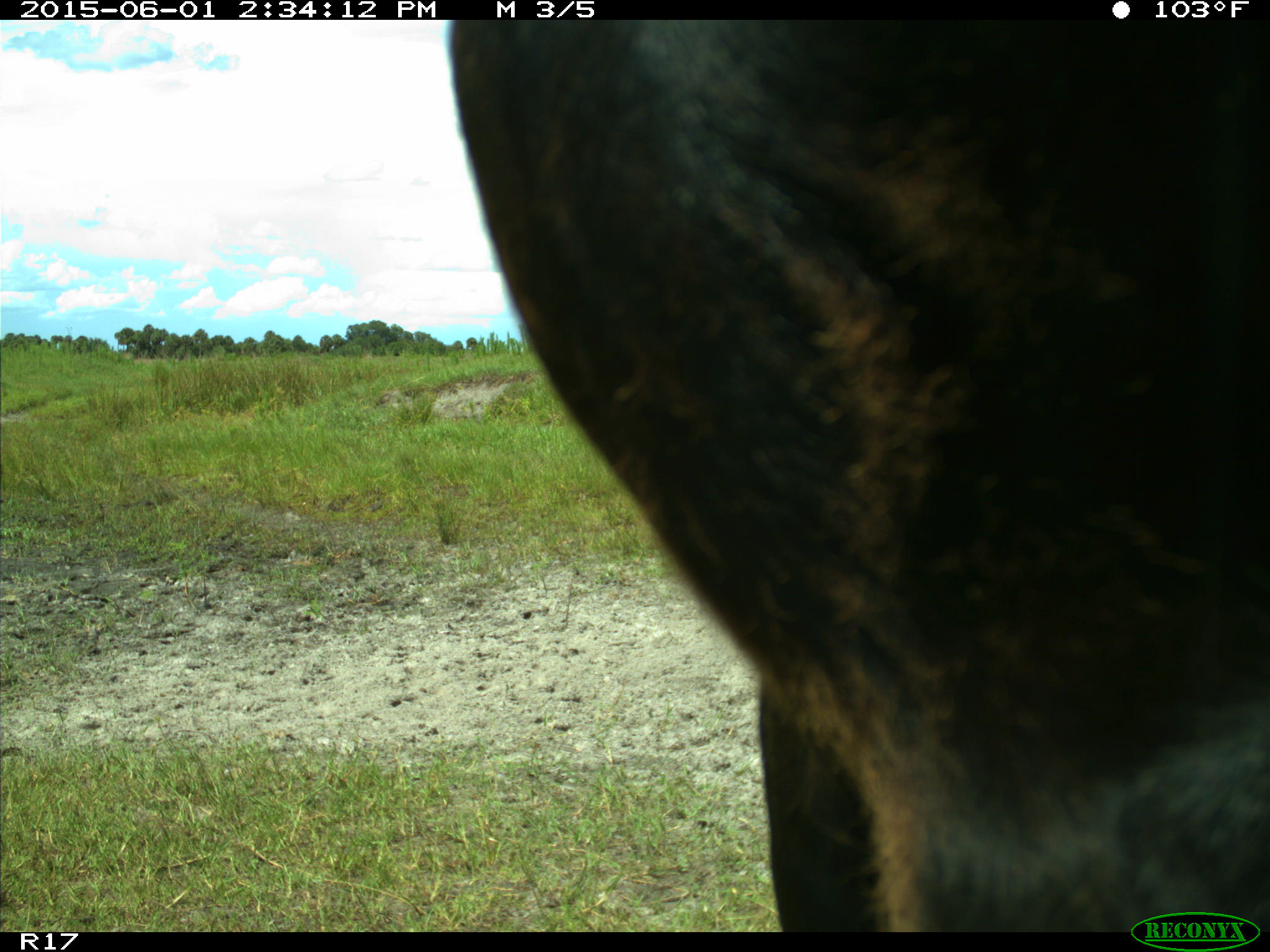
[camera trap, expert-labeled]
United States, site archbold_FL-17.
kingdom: Animalia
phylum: Chordata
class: Mammalia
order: Artiodactyla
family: Bovidae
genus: Bos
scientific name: Bos taurus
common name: domestic cow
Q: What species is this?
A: Bos taurus (domestic cow).